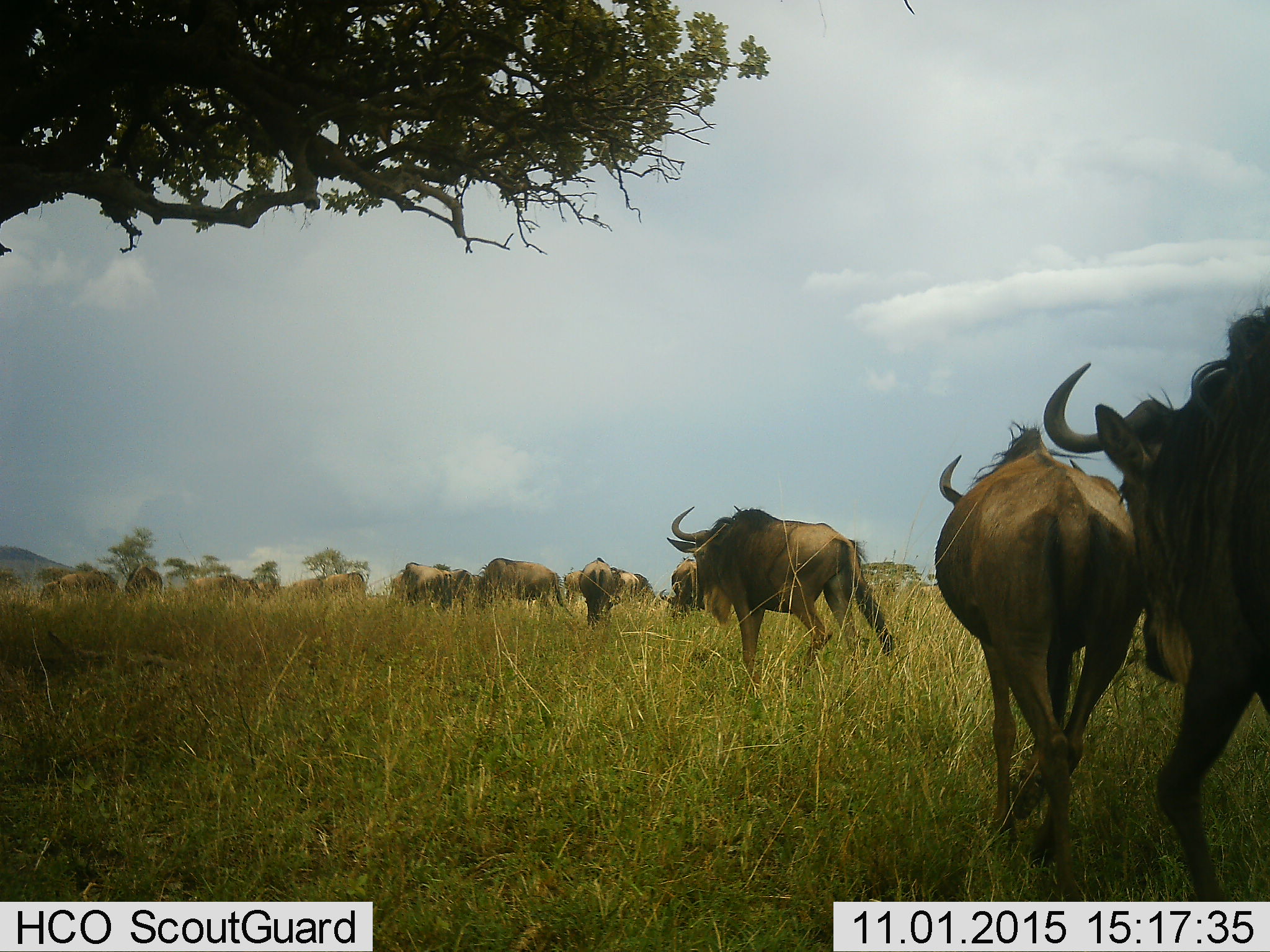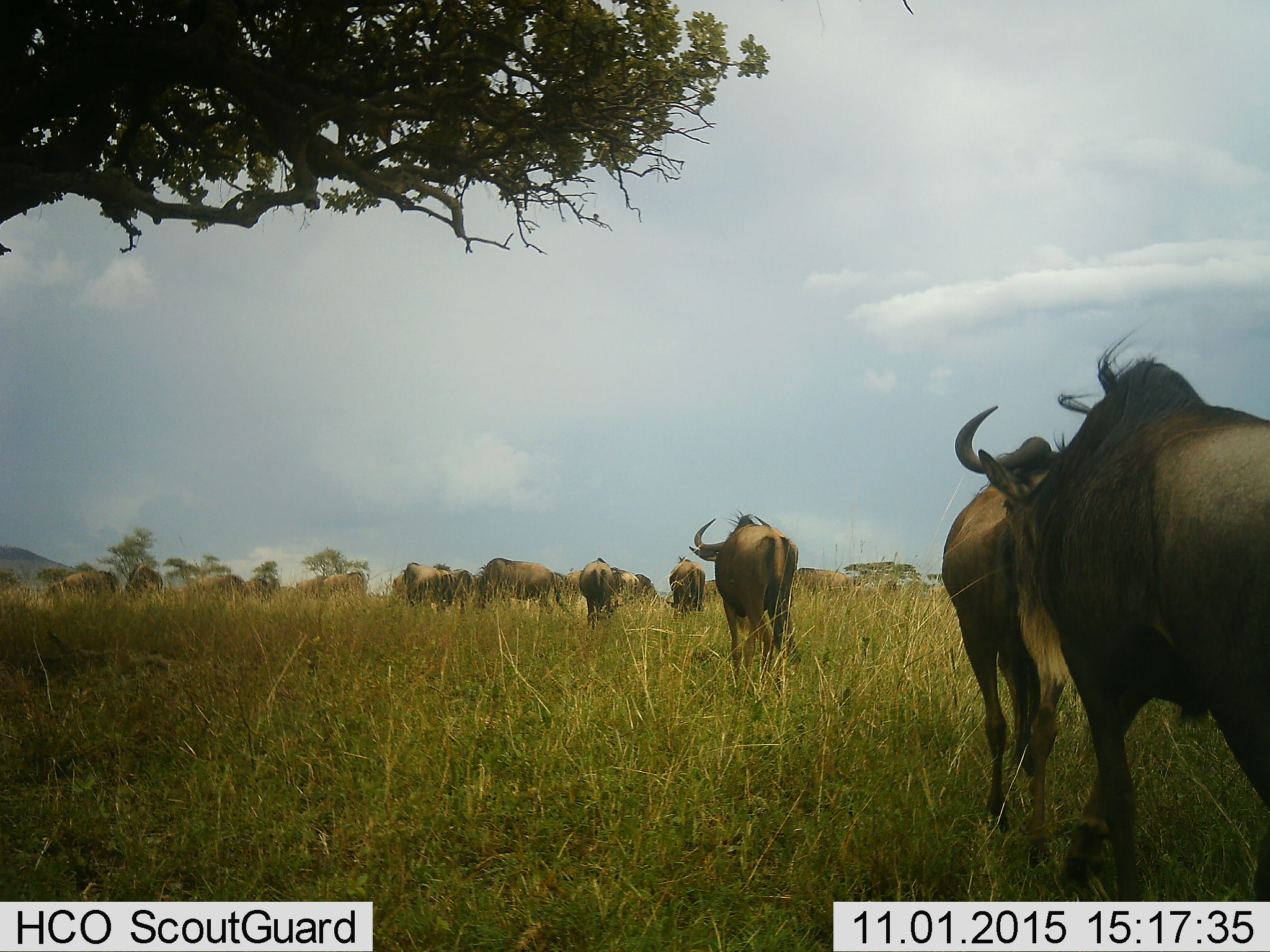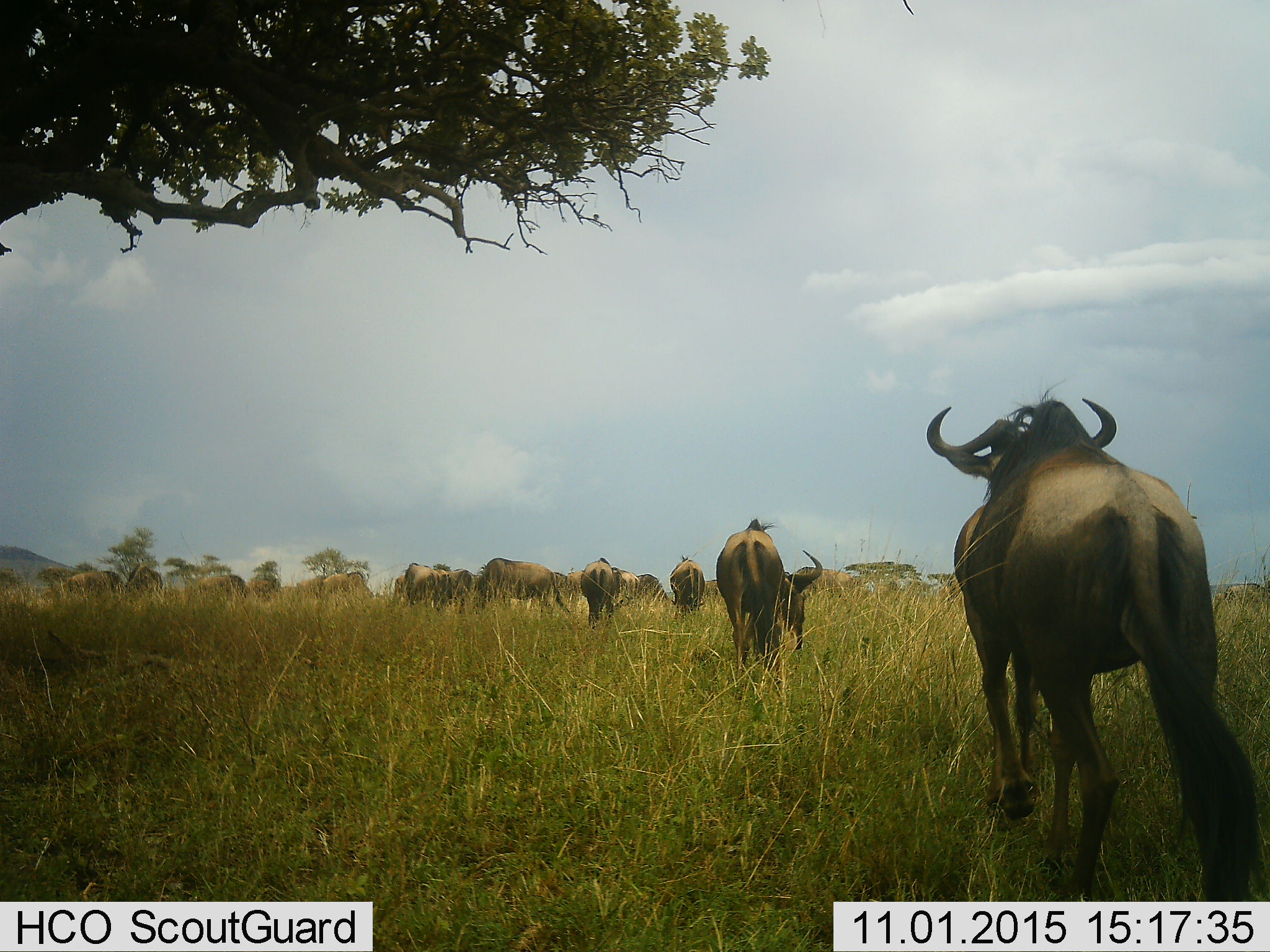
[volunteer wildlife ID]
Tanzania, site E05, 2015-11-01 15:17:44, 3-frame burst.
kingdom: Animalia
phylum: Chordata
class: Mammalia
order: Artiodactyla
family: Bovidae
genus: Connochaetes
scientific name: Connochaetes taurinus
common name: blue wildebeest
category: wildebeest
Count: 11-50.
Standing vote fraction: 18%.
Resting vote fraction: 0%.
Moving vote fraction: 100%.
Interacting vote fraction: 0%.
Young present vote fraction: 9%.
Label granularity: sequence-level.